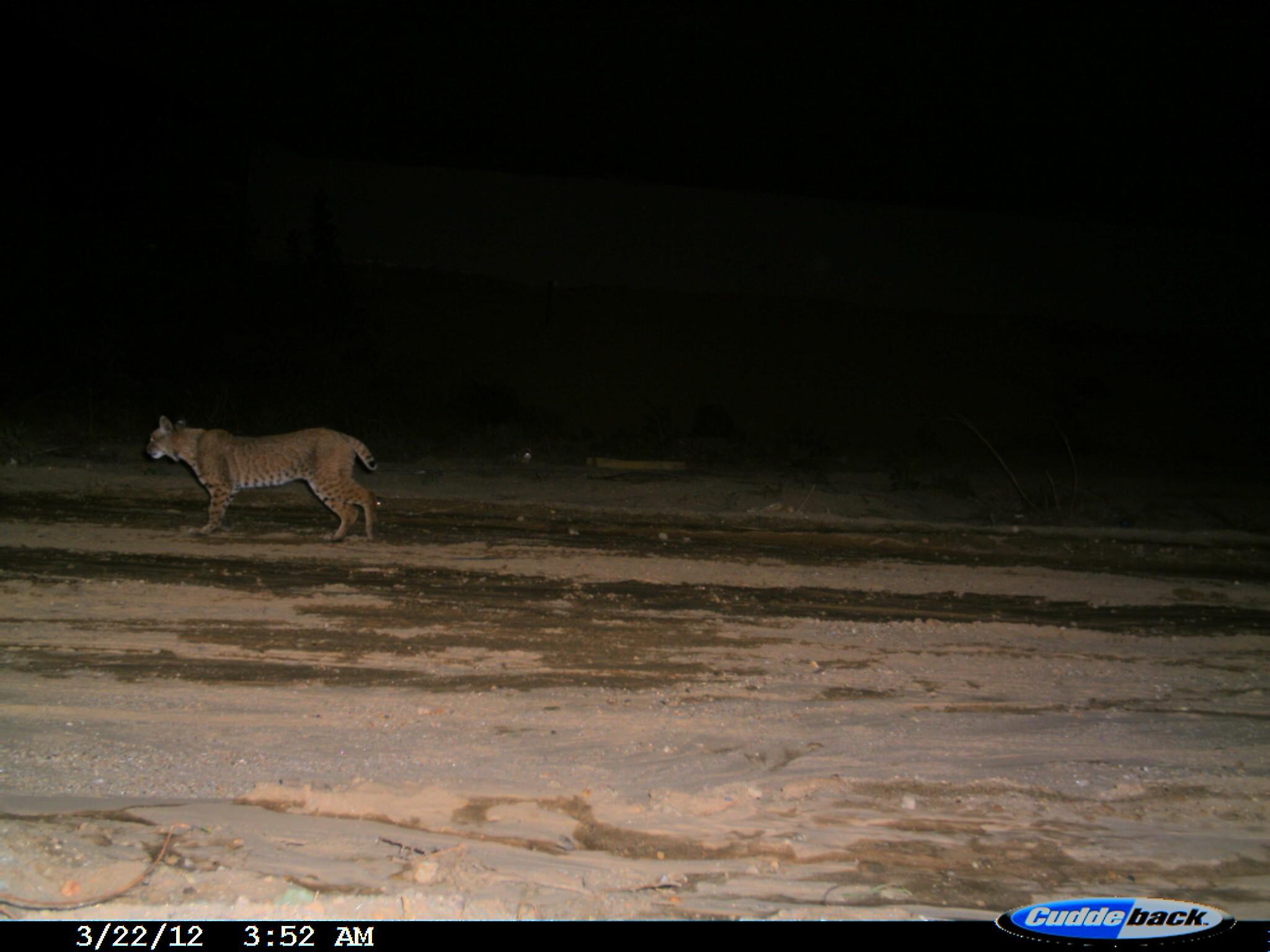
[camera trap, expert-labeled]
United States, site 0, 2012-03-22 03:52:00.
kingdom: Animalia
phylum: Chordata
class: Mammalia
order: Carnivora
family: Felidae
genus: Lynx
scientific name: Lynx rufus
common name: bobcat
Bobcat (Lynx rufus).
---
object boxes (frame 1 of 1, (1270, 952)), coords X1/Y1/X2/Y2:
bobcat: 137/400/398/554